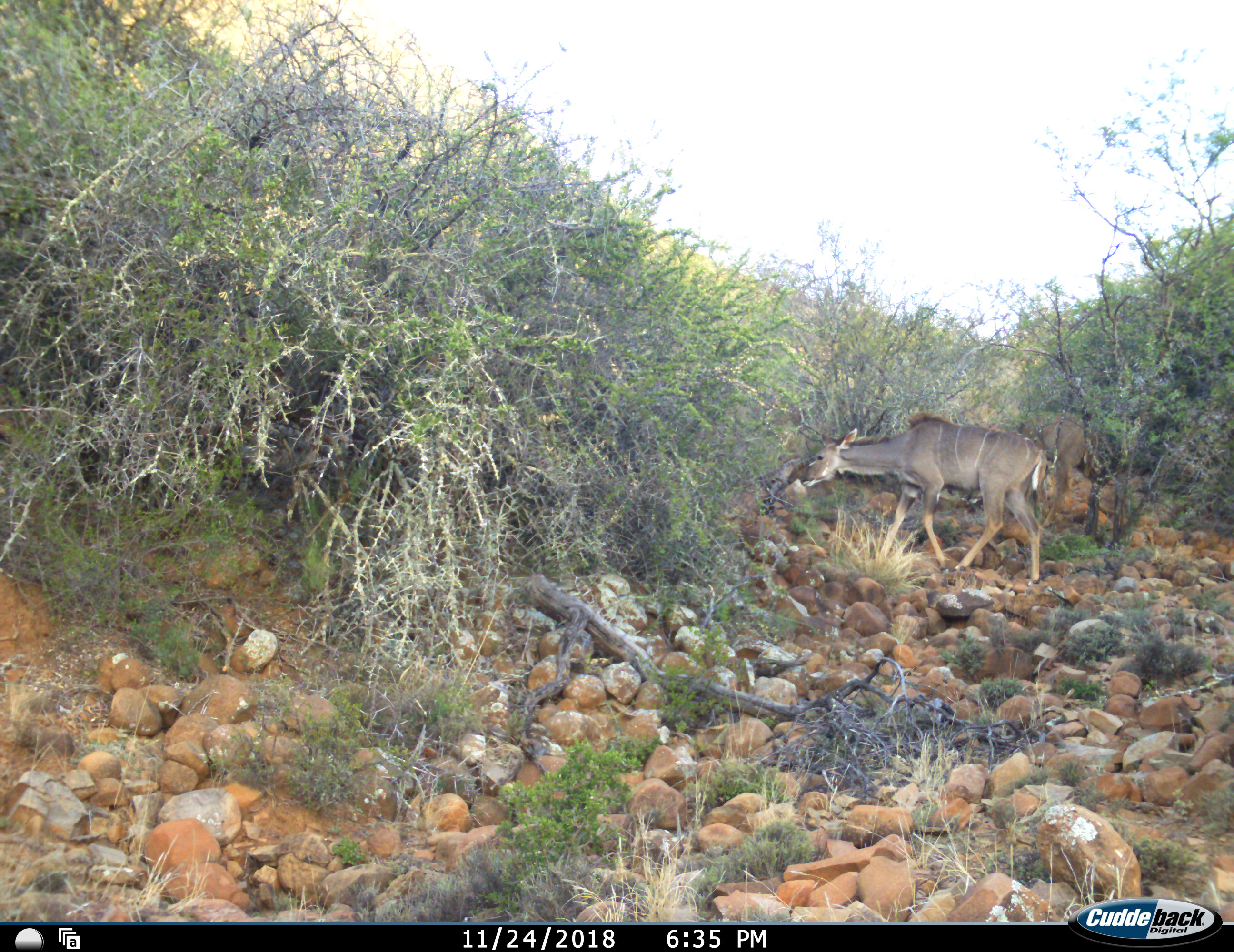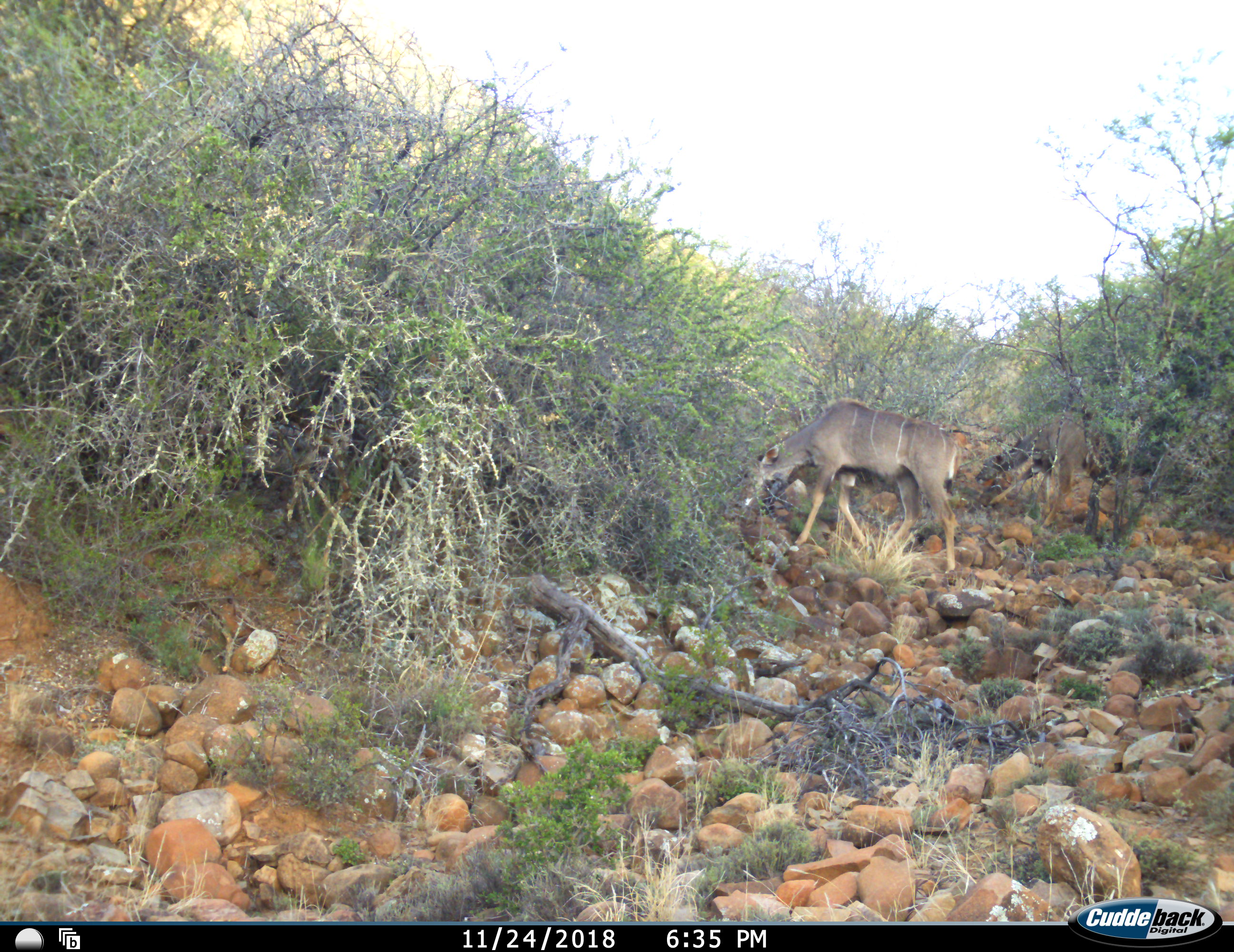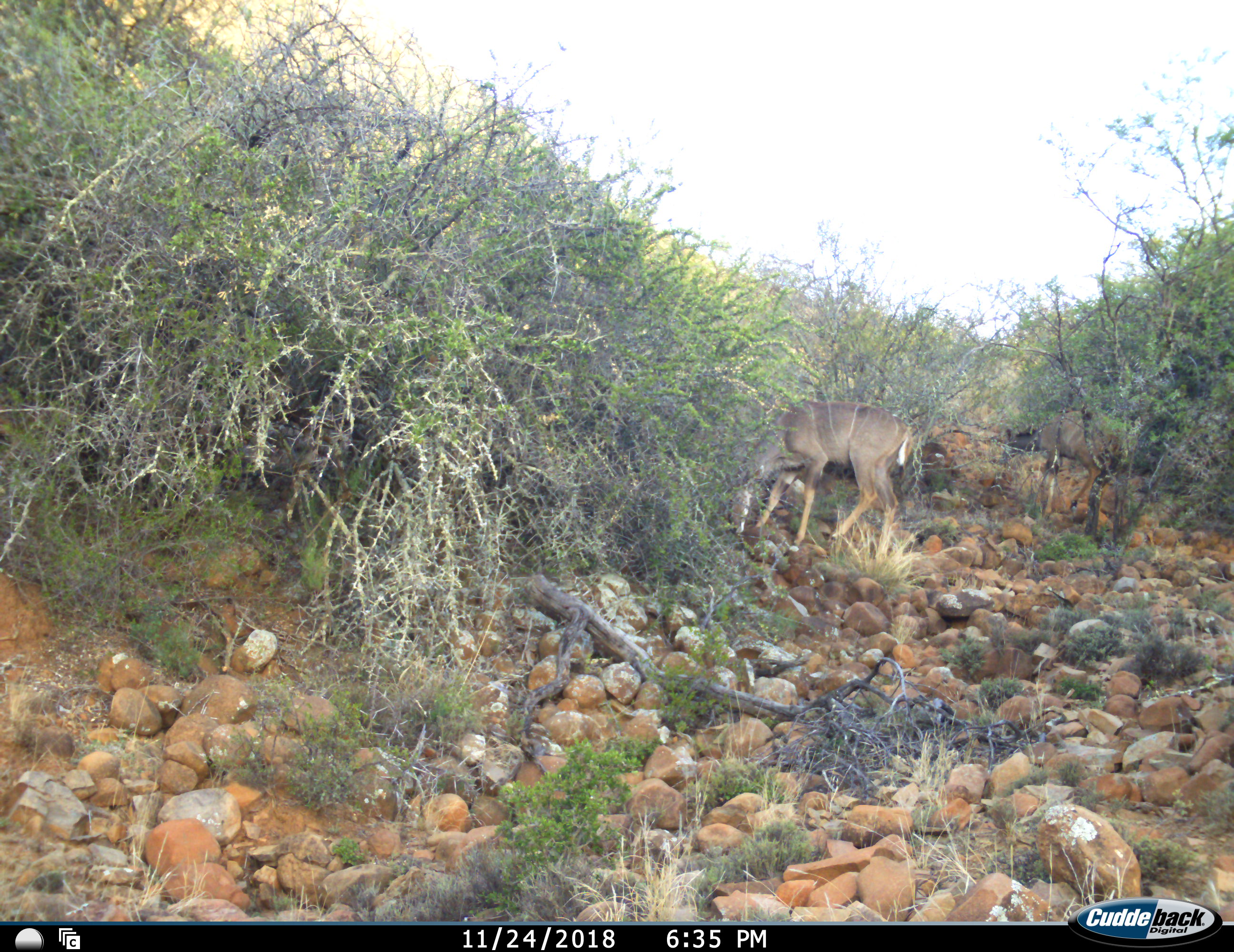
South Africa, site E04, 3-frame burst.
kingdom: Animalia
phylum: Chordata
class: Mammalia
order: Artiodactyla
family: Bovidae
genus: Tragelaphus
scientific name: Tragelaphus strepsiceros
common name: greater kudu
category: kudu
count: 2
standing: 12%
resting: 0%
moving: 38%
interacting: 0%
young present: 0%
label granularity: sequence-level